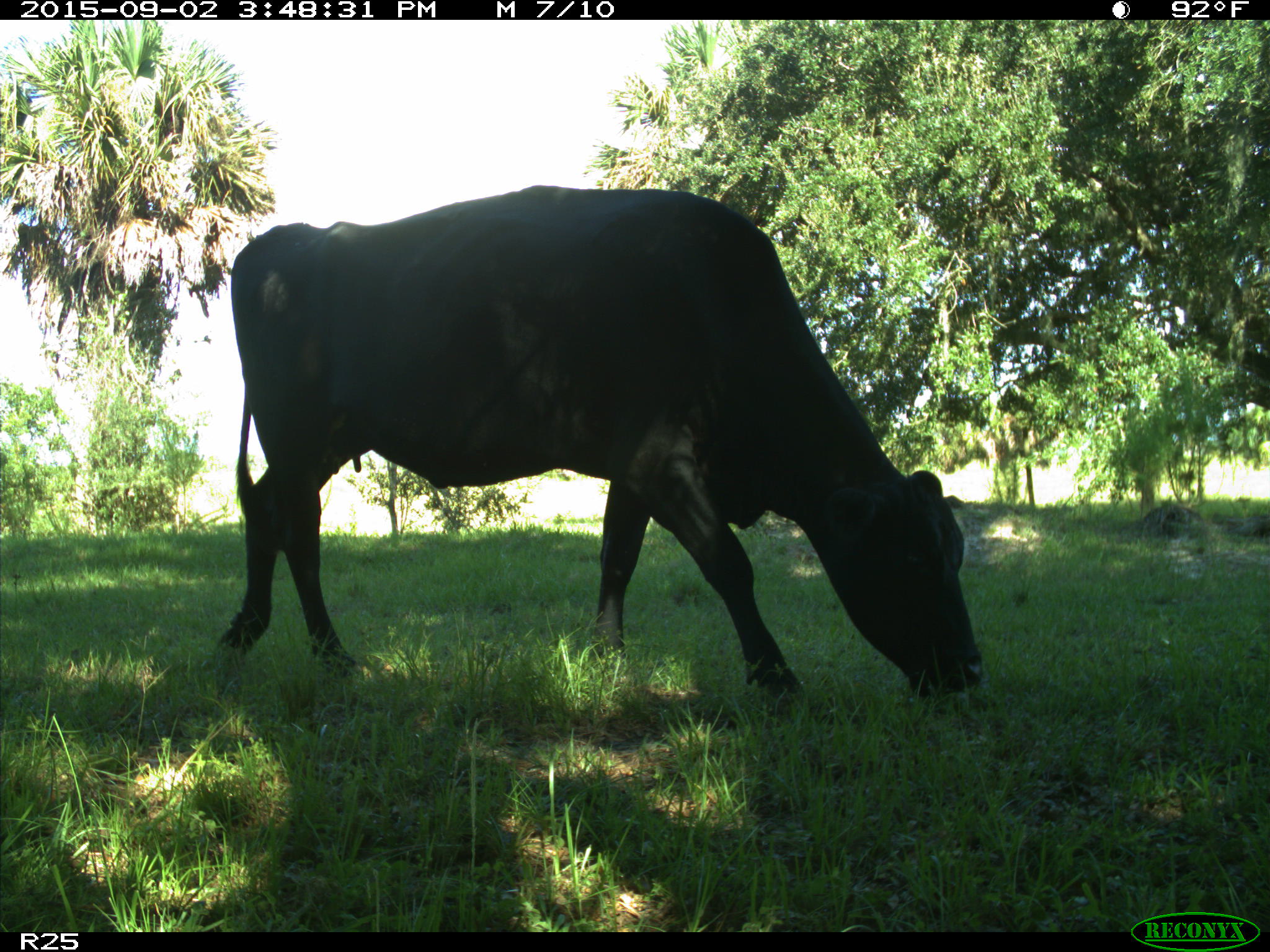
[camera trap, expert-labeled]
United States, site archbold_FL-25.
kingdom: Animalia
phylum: Chordata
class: Mammalia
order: Artiodactyla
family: Bovidae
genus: Bos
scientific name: Bos taurus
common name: domestic cow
Bos taurus (domestic cow).